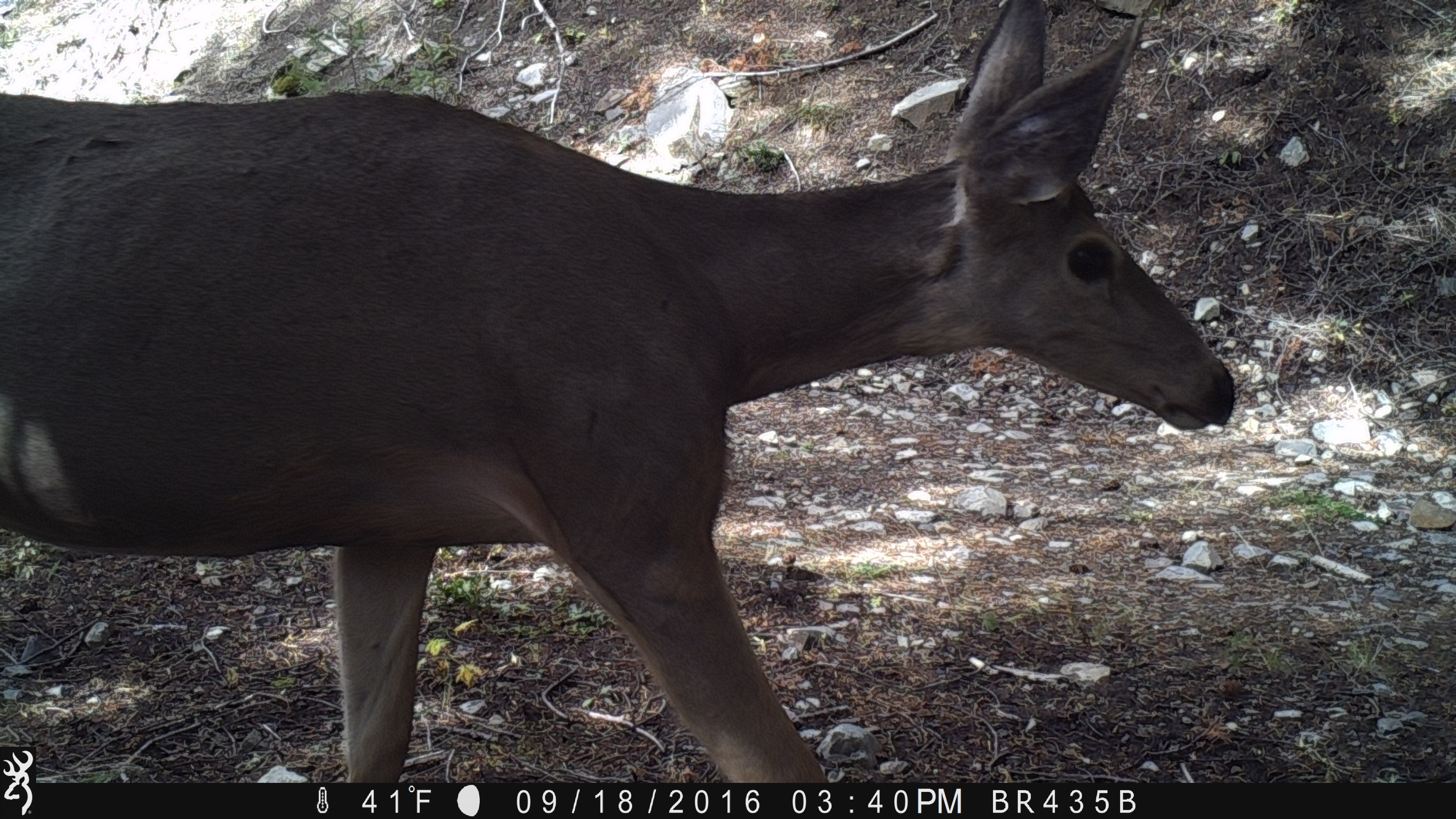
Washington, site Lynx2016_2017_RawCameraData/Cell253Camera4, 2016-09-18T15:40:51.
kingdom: Animalia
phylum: Chordata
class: Mammalia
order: Artiodactyla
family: Cervidae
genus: Odocoileus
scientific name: Odocoileus hemionus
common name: mule deer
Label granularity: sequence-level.